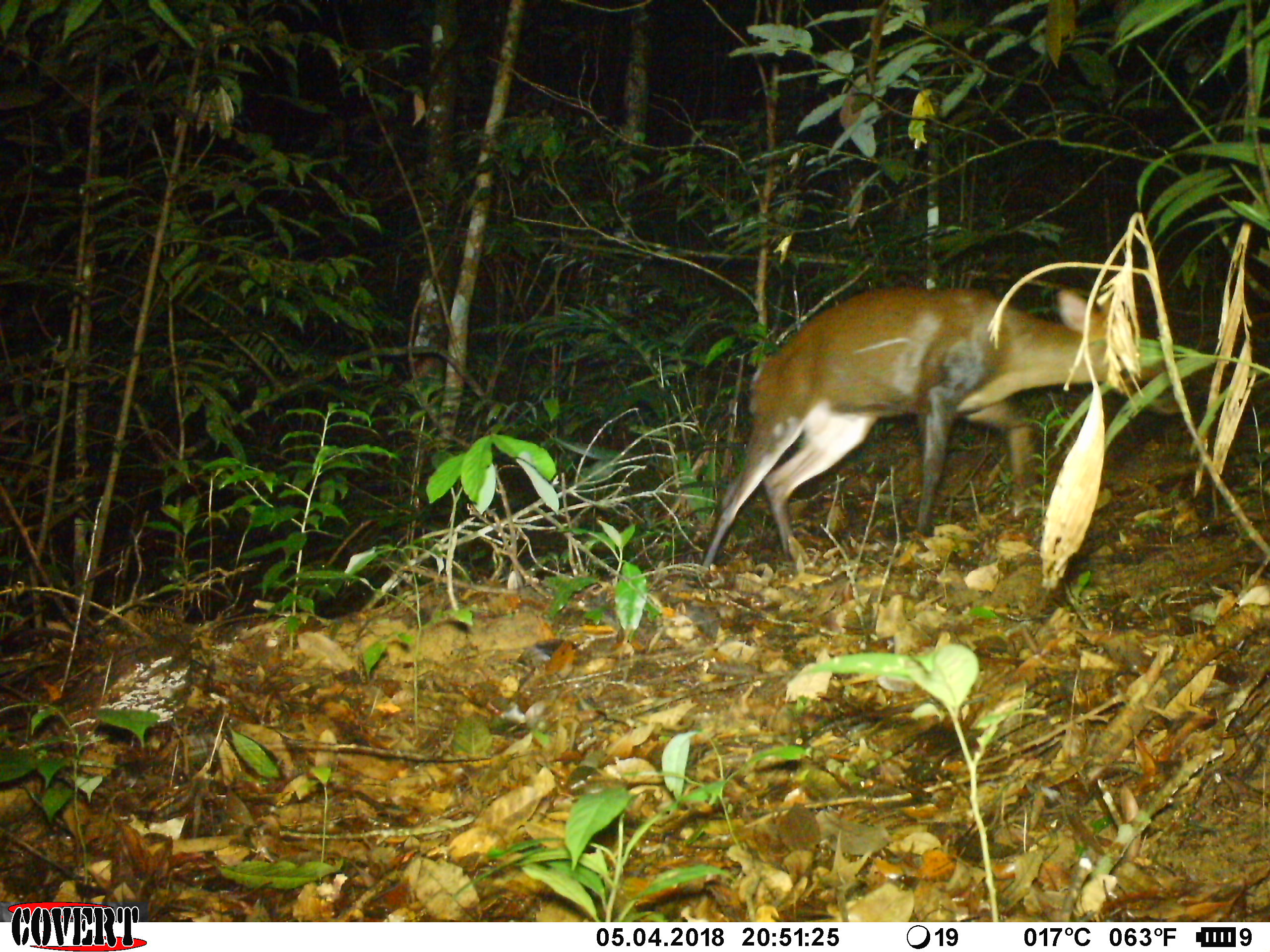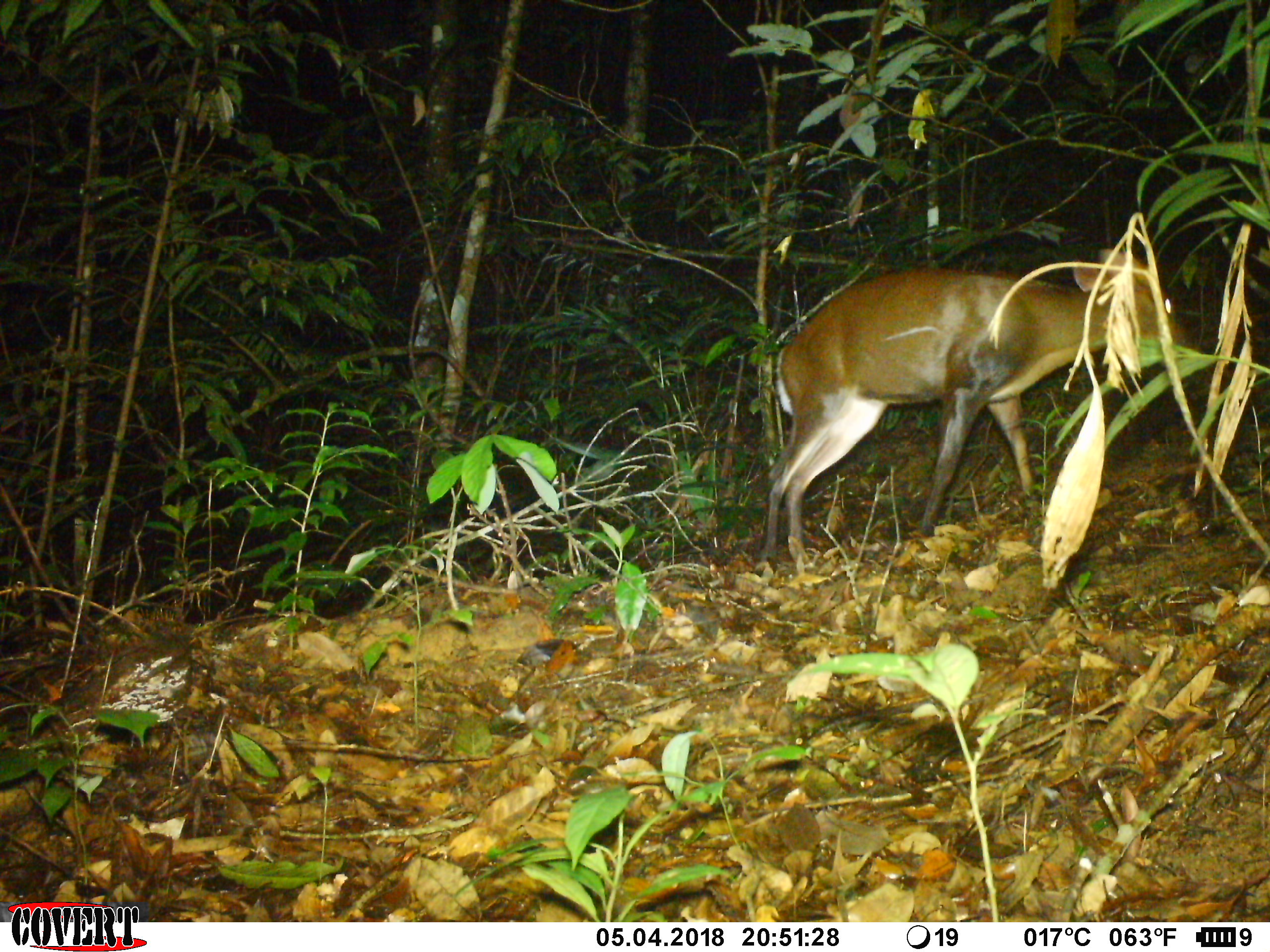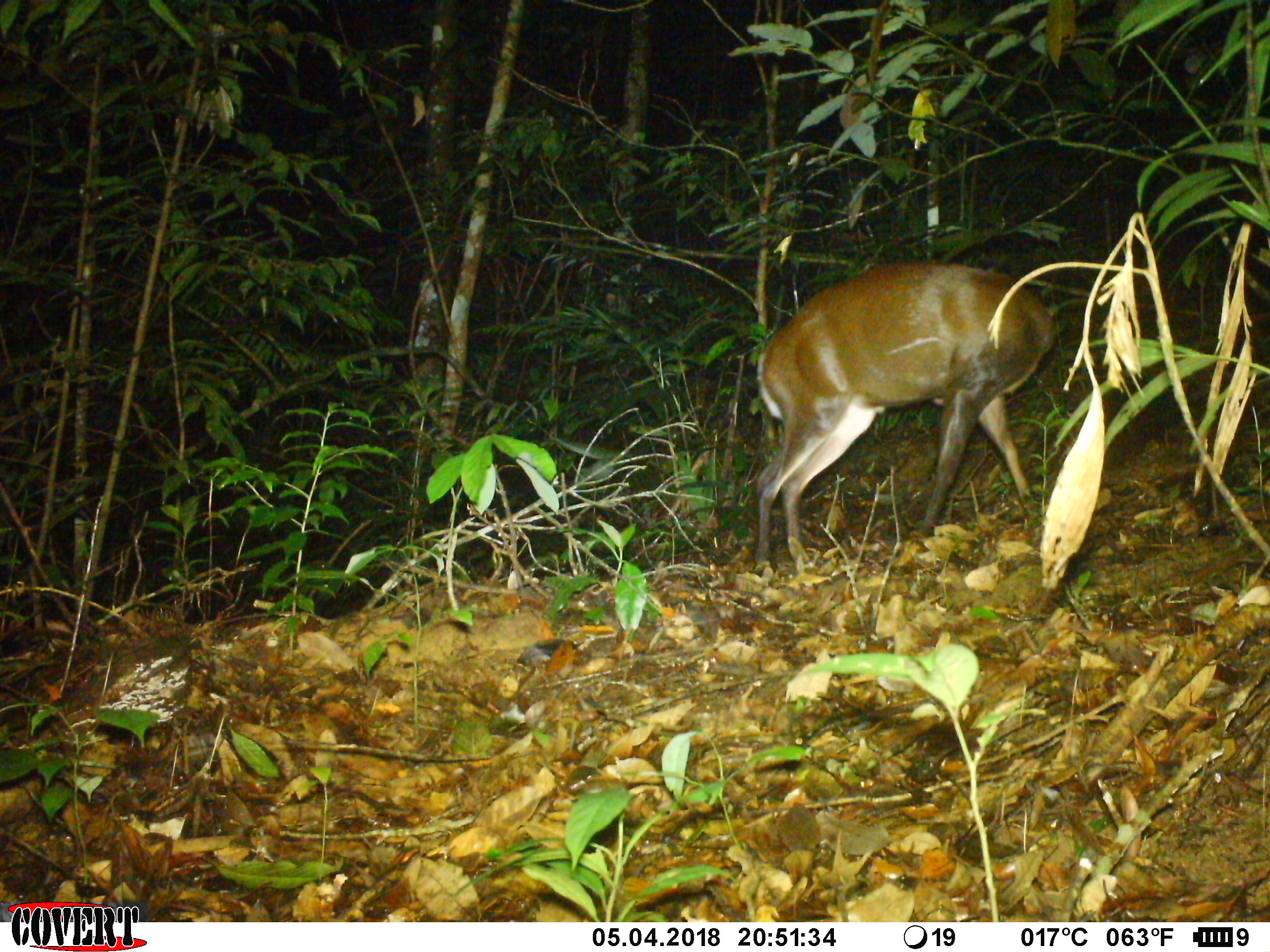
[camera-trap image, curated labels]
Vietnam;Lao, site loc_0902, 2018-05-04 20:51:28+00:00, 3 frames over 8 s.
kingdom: Animalia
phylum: Chordata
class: Mammalia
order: Artiodactyla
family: Cervidae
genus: Muntiacus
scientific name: Muntiacus rooseveltorum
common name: roosevelt's muntjac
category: roosevelts muntjac group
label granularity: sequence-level